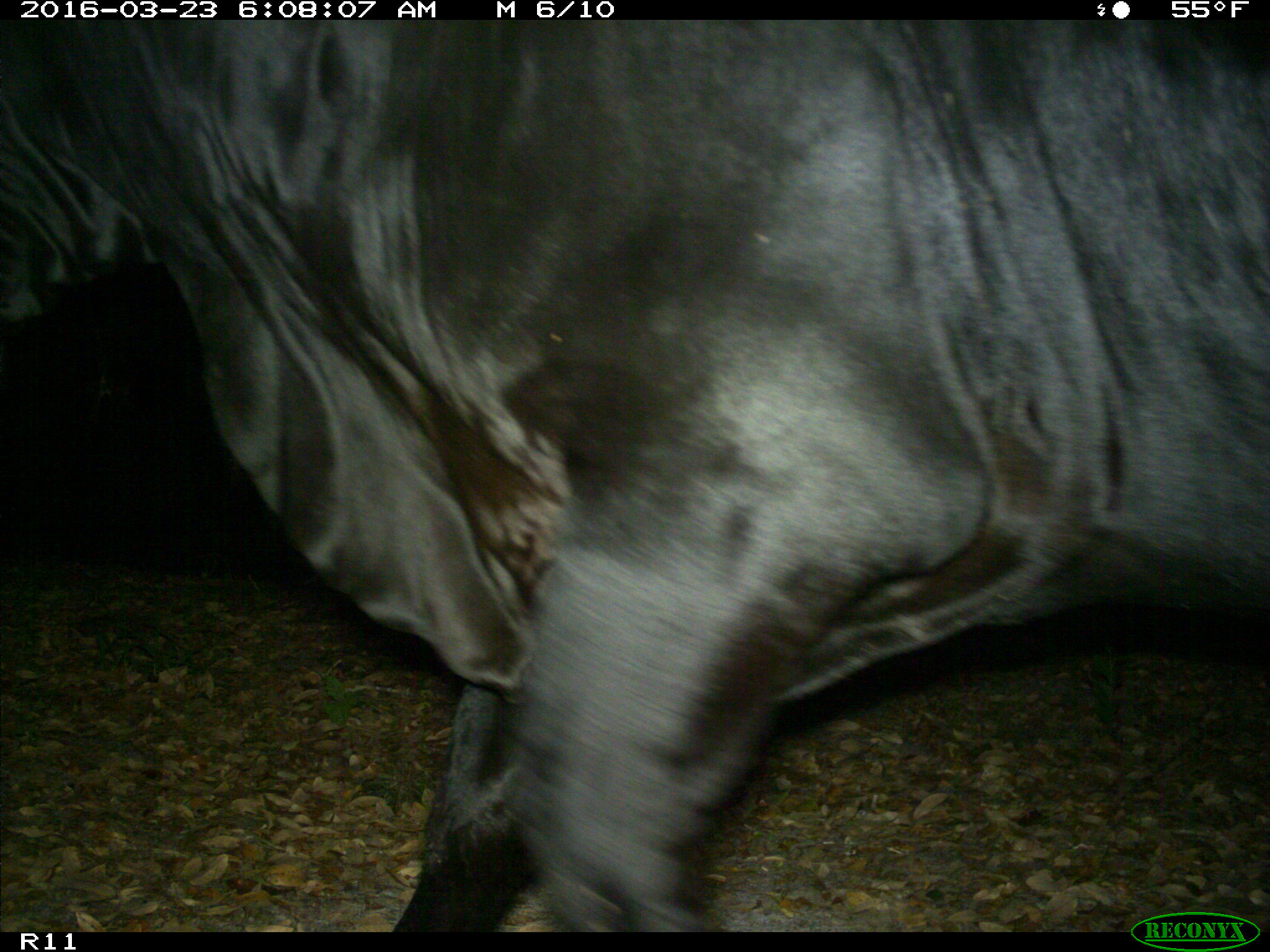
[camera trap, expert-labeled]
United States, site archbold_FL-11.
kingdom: Animalia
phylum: Chordata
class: Mammalia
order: Artiodactyla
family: Bovidae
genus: Bos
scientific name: Bos taurus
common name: domestic cow